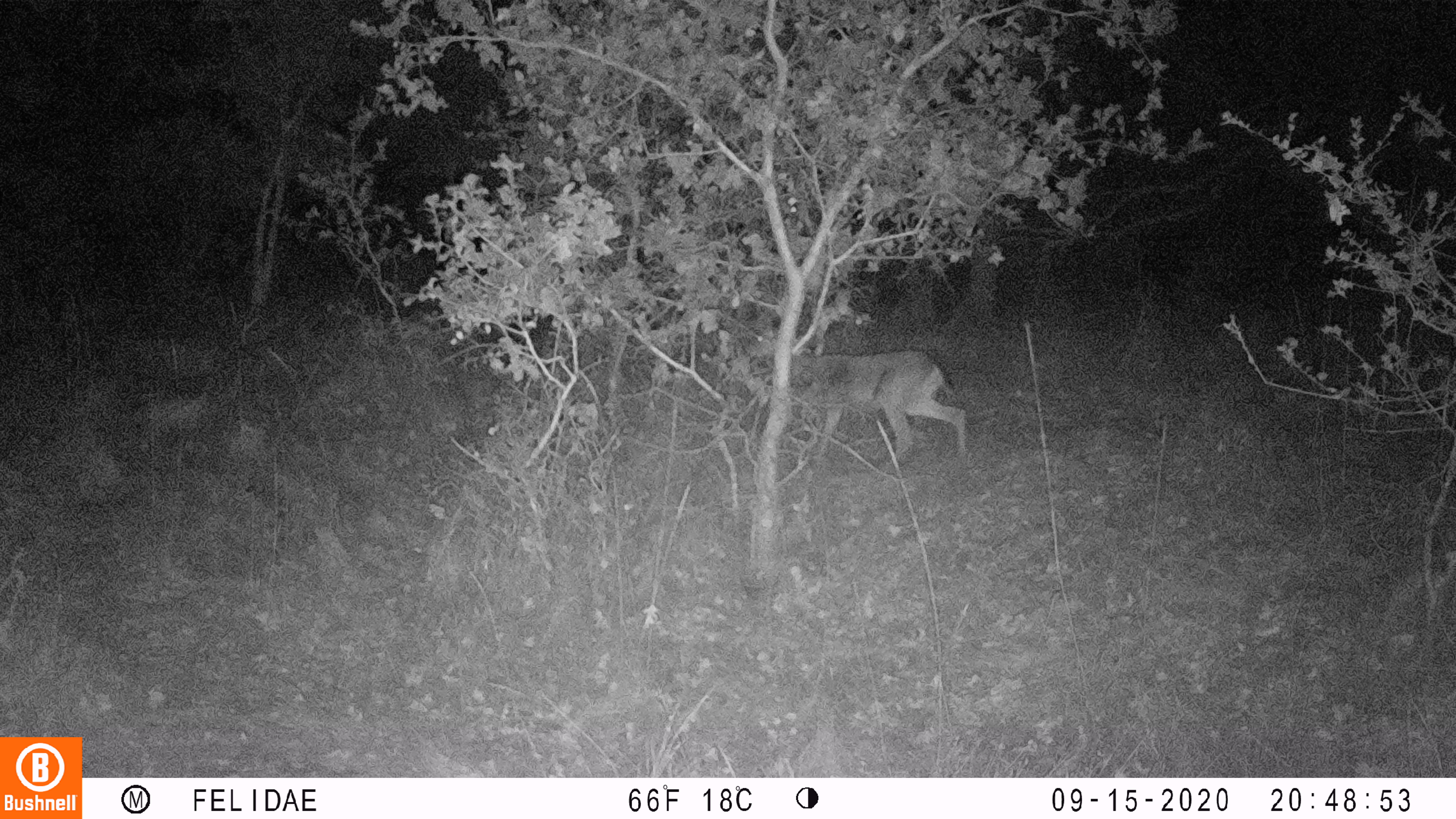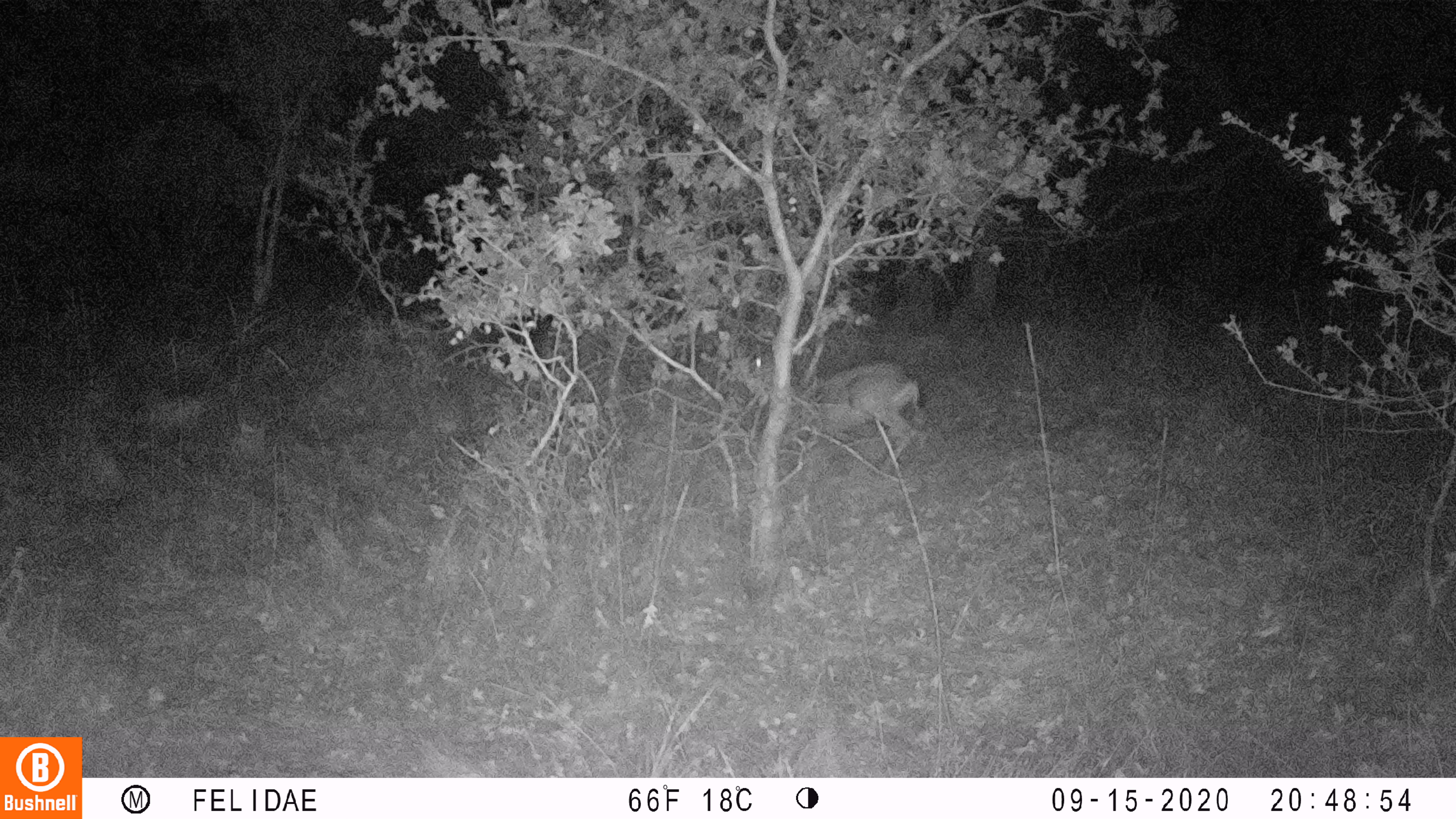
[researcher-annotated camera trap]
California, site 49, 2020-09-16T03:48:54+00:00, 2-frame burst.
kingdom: Animalia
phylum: Chordata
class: Mammalia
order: Artiodactyla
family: Cervidae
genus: Odocoileus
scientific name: Odocoileus hemionus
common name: mule deer